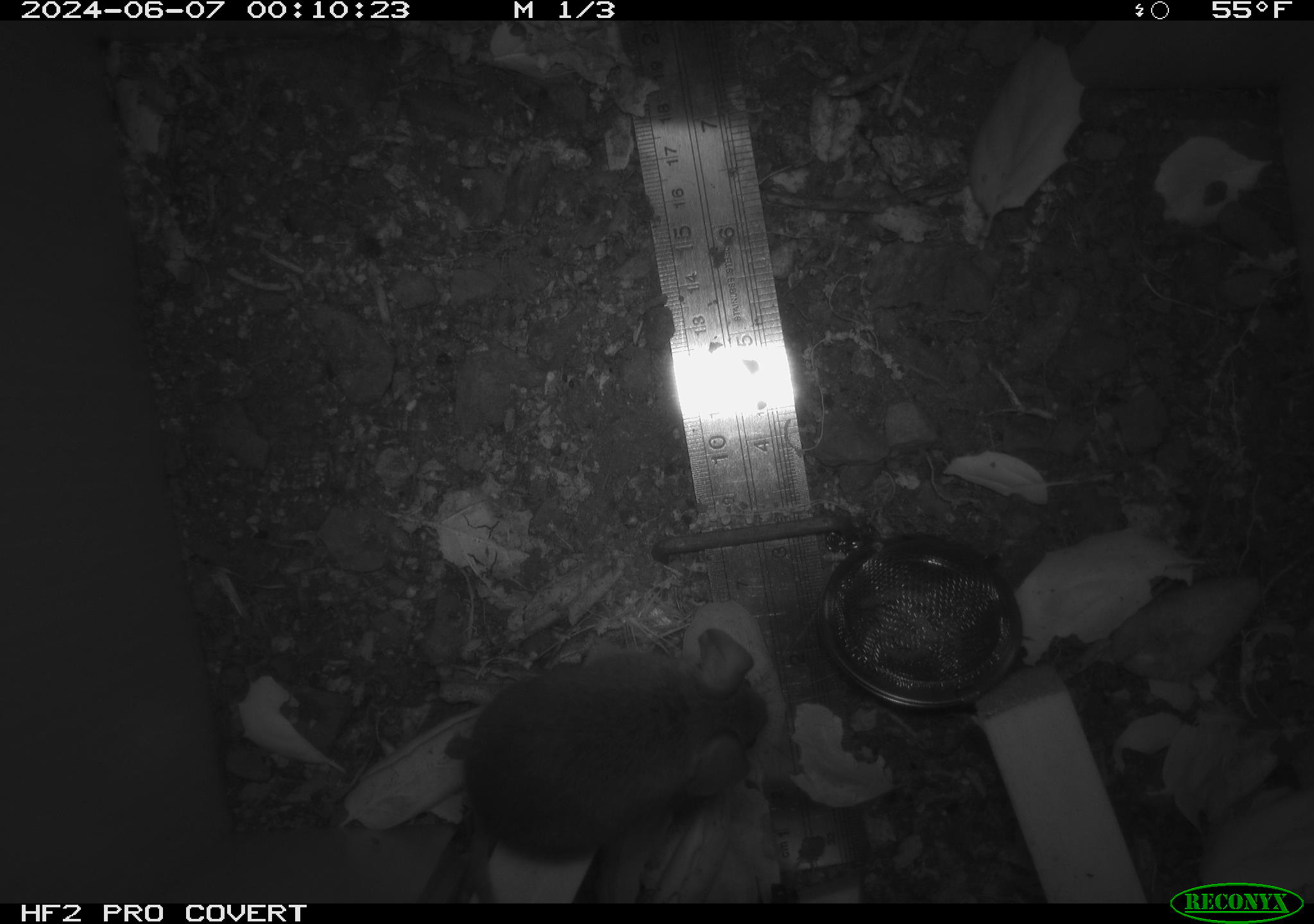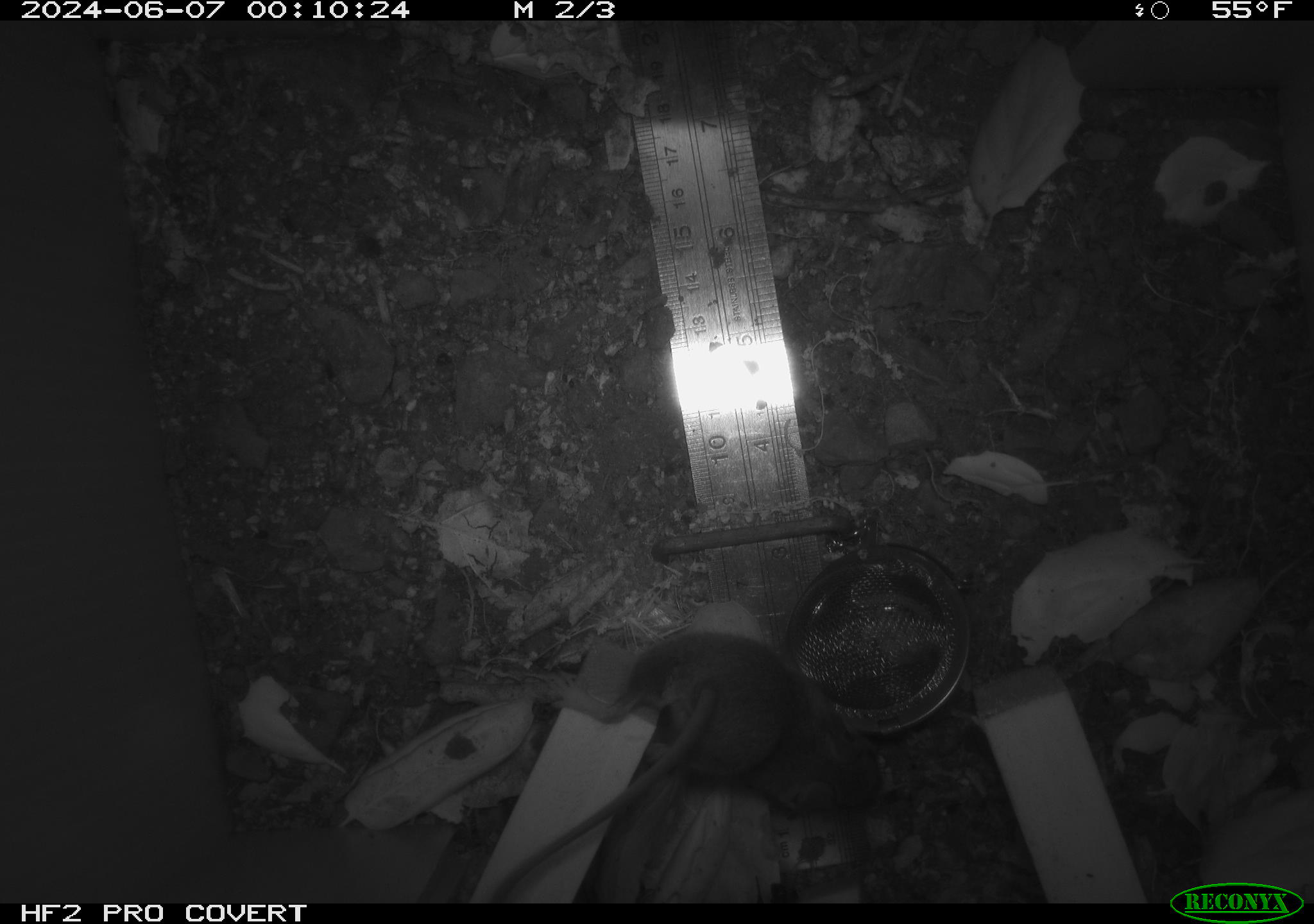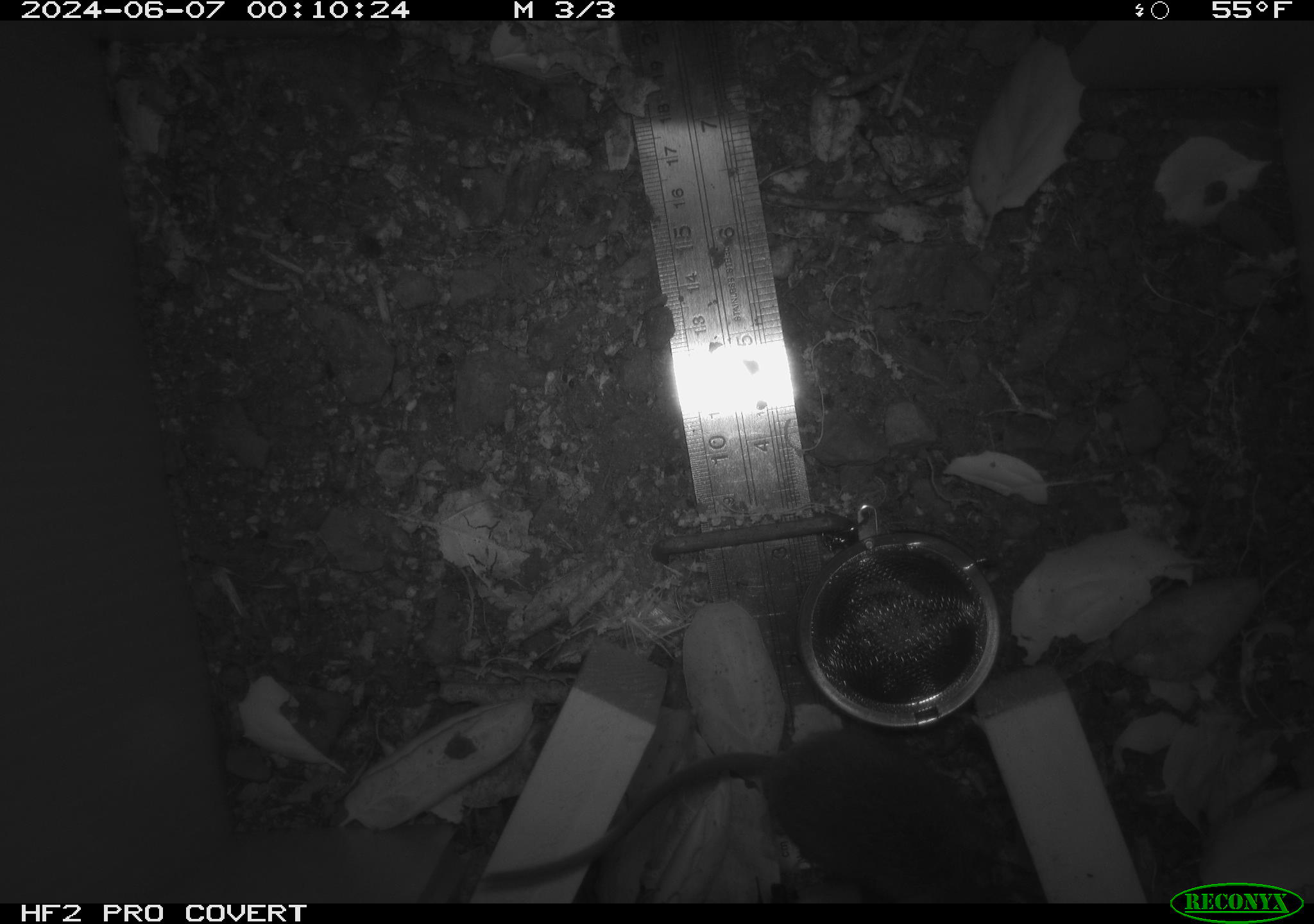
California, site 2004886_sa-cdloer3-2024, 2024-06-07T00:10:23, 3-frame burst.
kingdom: Animalia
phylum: Chordata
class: Mammalia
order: Rodentia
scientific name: Rodentia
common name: rodent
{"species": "rodent (Rodentia)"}